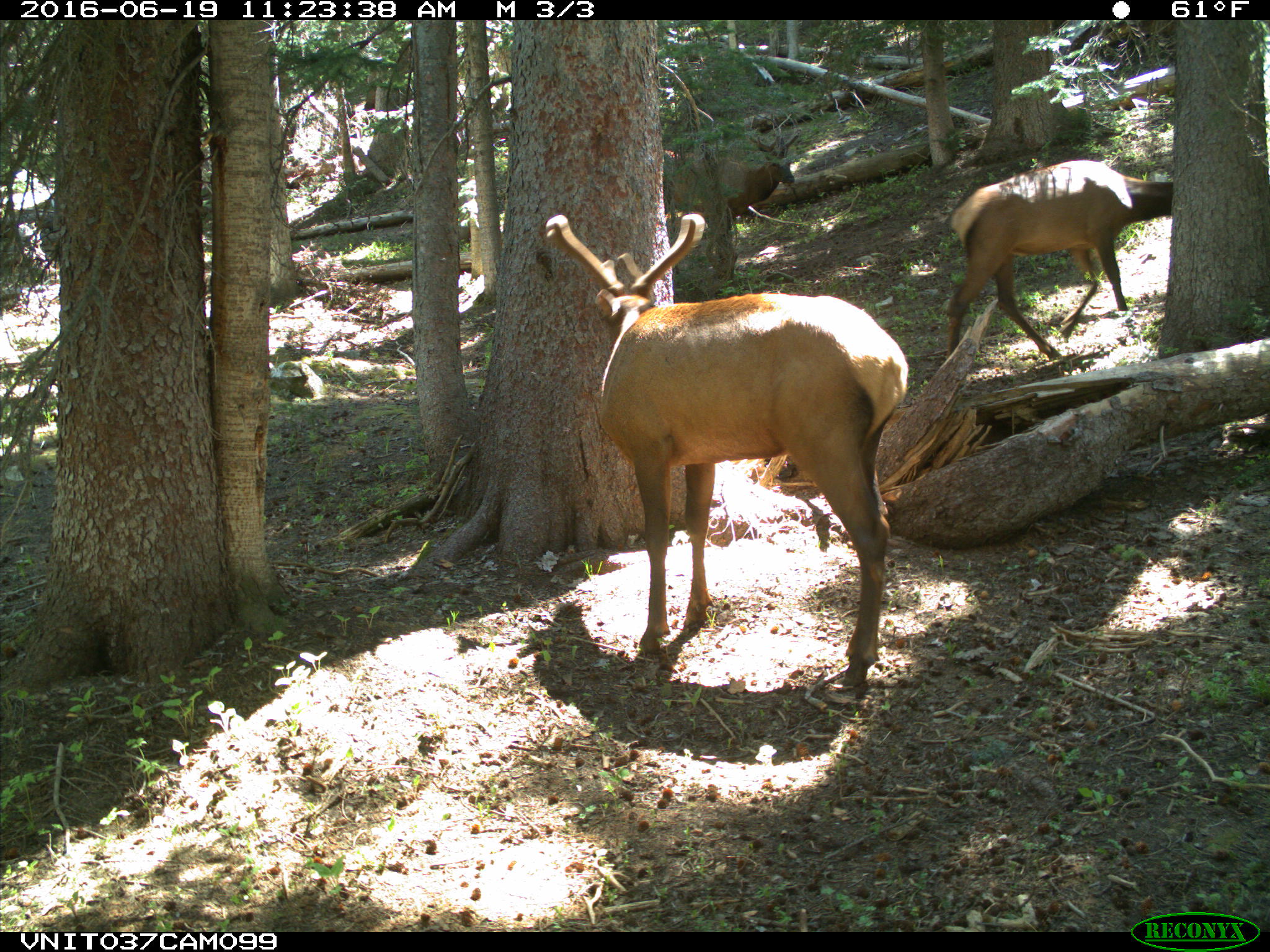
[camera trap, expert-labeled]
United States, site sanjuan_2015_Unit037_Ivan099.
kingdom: Animalia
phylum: Chordata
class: Mammalia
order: Artiodactyla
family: Cervidae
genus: Cervus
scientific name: Cervus elaphus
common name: red deer